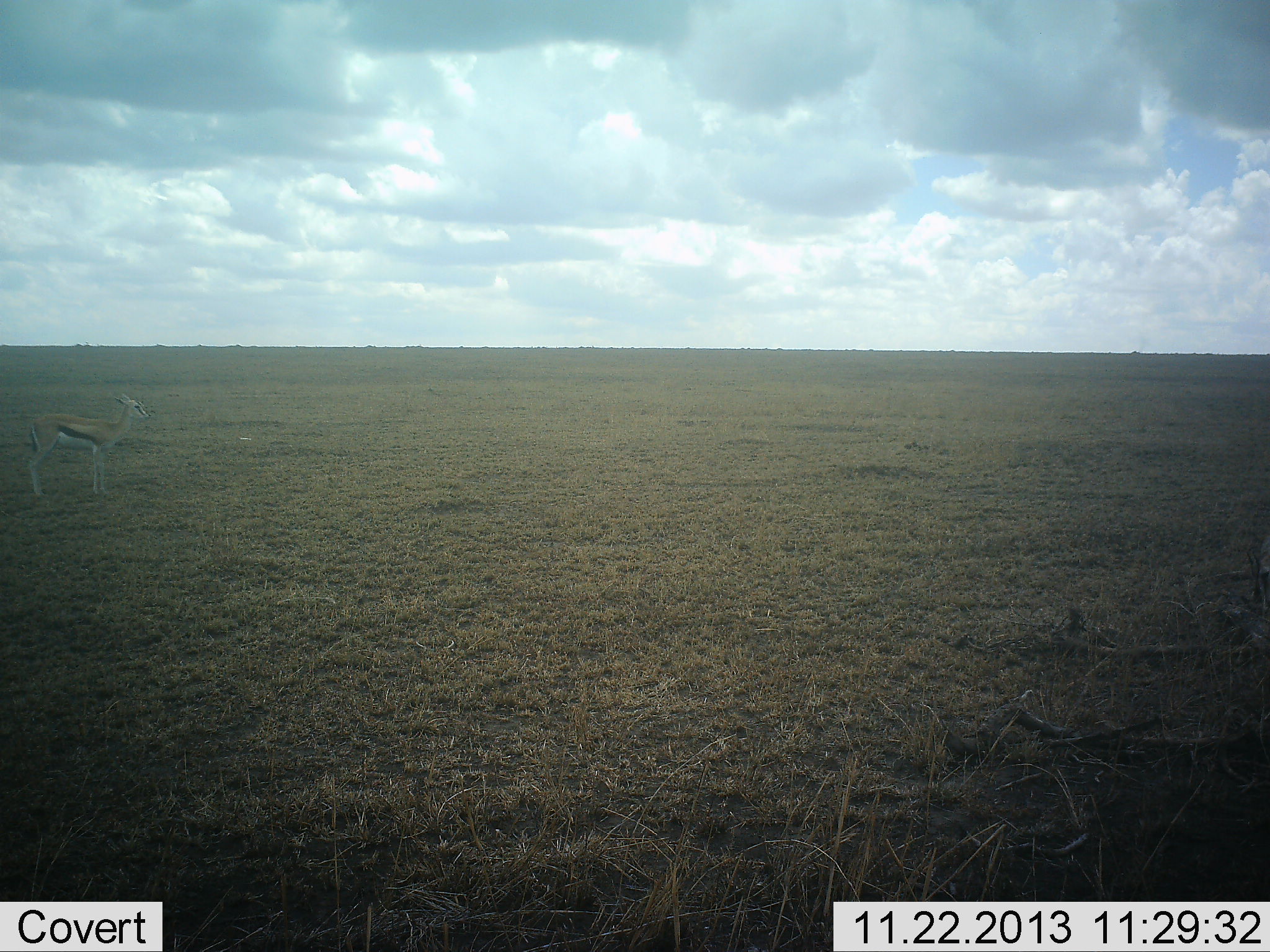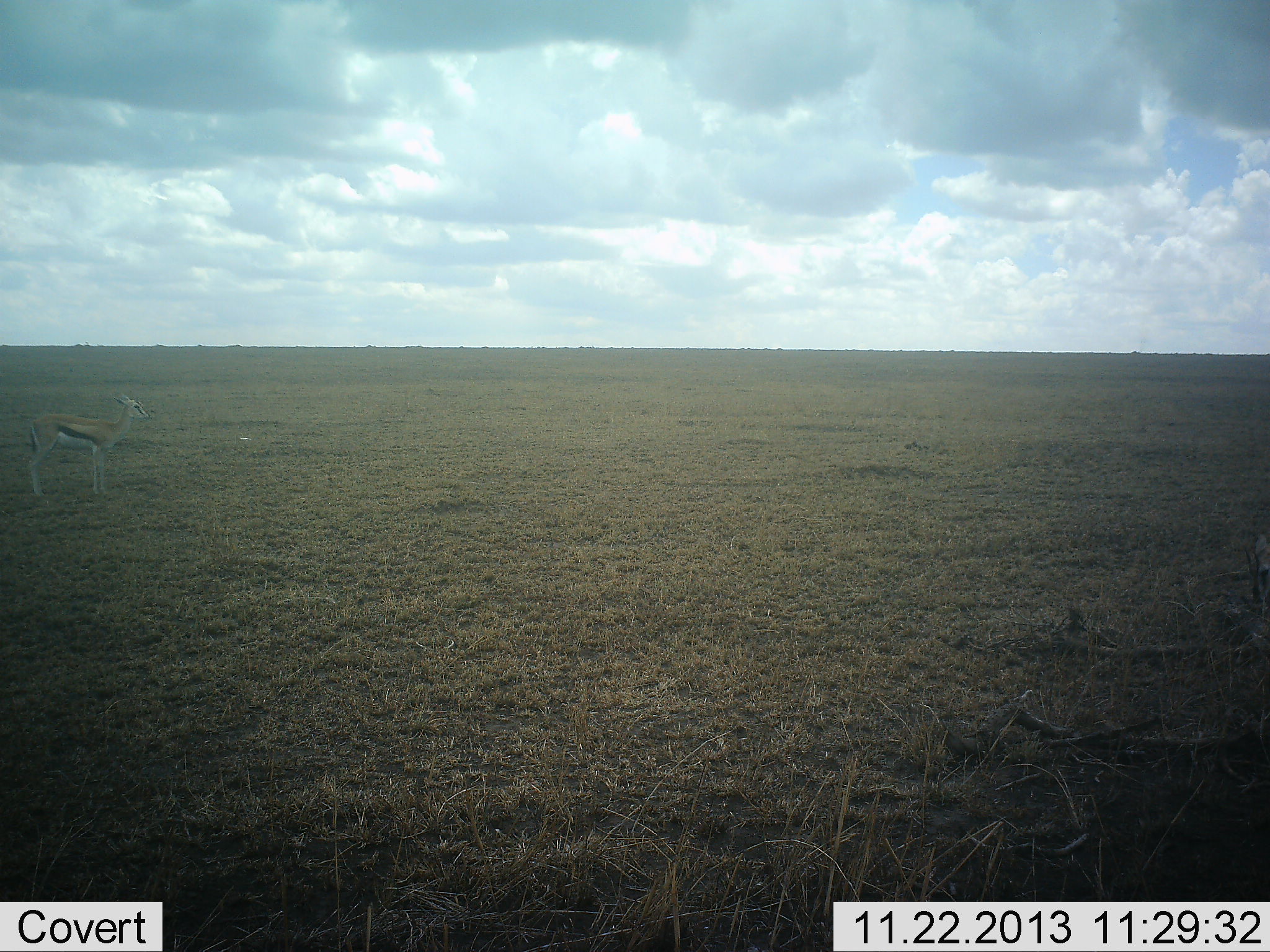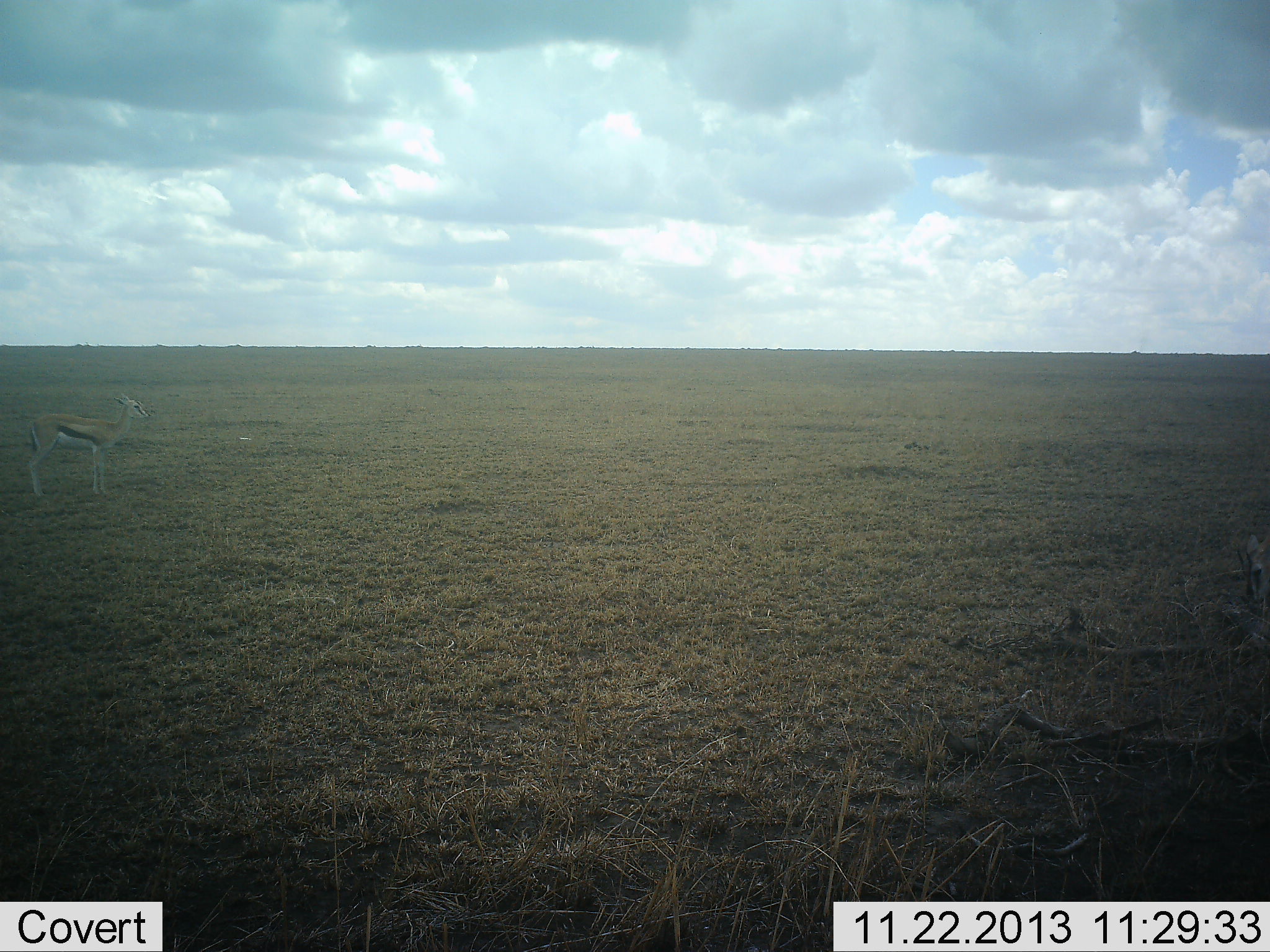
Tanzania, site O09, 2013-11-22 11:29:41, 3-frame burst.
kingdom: Animalia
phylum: Chordata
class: Mammalia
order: Artiodactyla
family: Bovidae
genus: Eudorcas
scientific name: Eudorcas thomsonii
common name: thomson's gazelle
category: gazellethomsons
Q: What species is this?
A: Gazellethomsons (thomson's gazelle) (Eudorcas thomsonii).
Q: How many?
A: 1.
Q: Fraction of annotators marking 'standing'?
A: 100%.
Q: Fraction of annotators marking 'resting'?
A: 0%.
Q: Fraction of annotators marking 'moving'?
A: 0%.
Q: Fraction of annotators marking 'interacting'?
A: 0%.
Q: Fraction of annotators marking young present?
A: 10%.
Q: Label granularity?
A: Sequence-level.